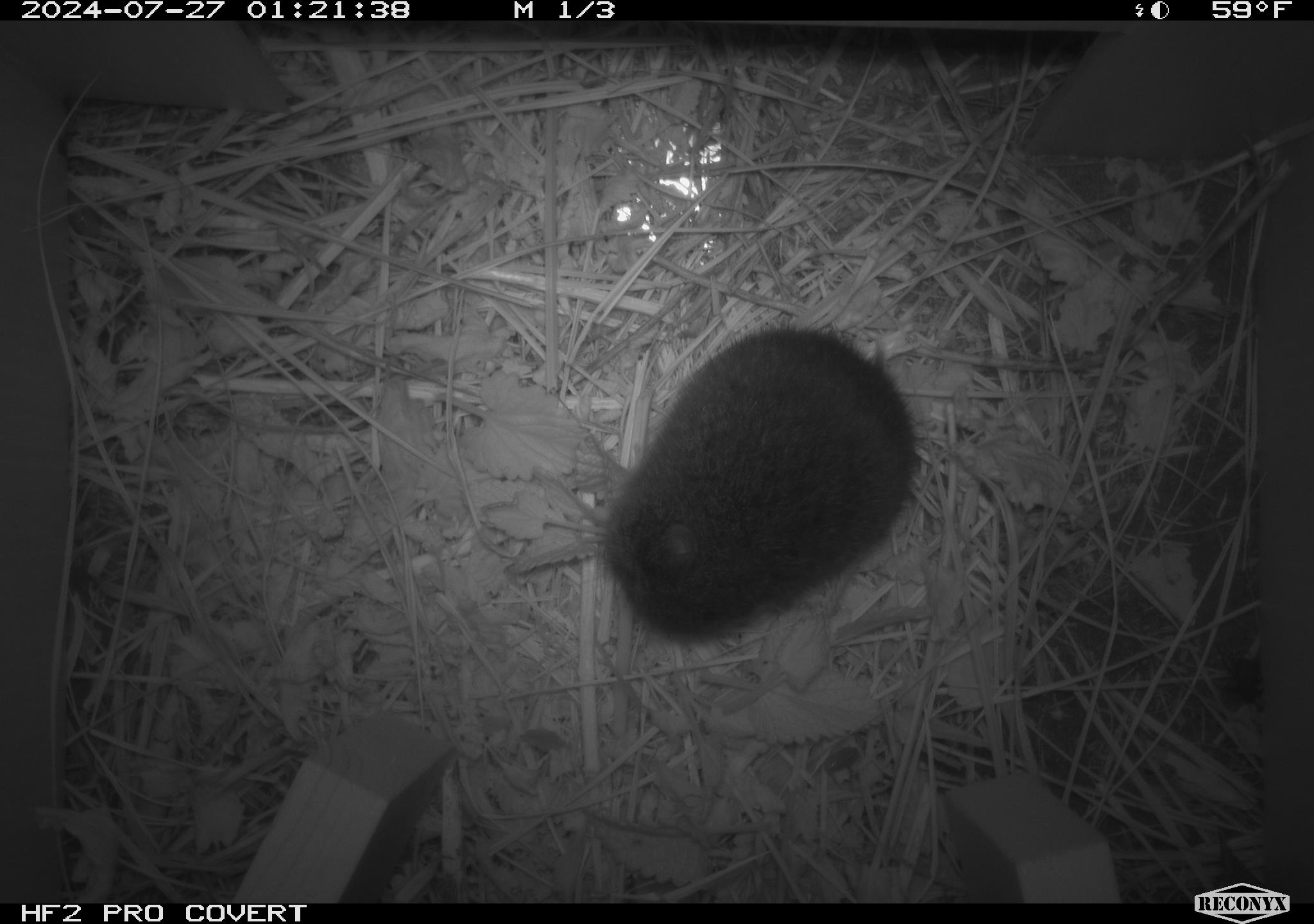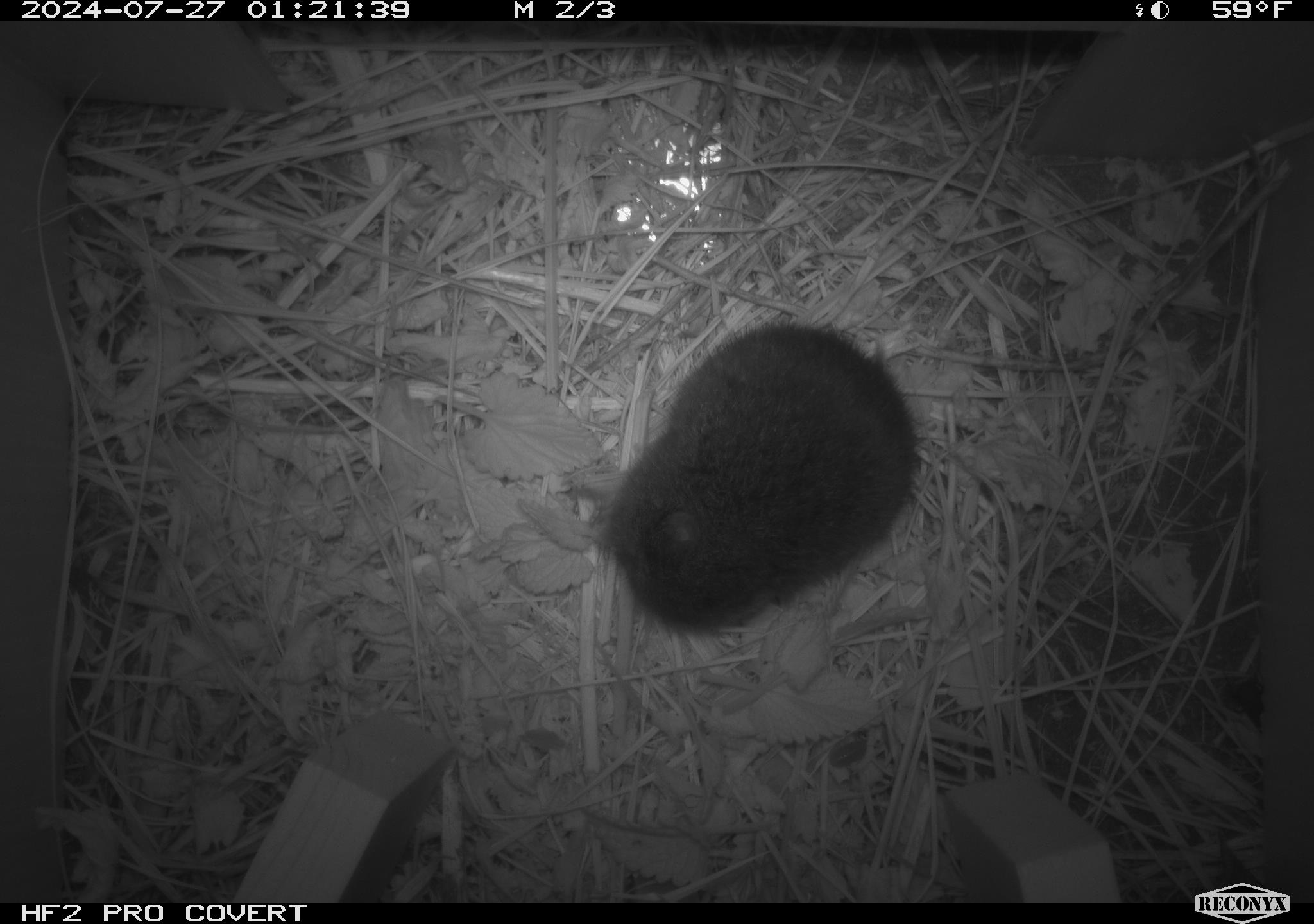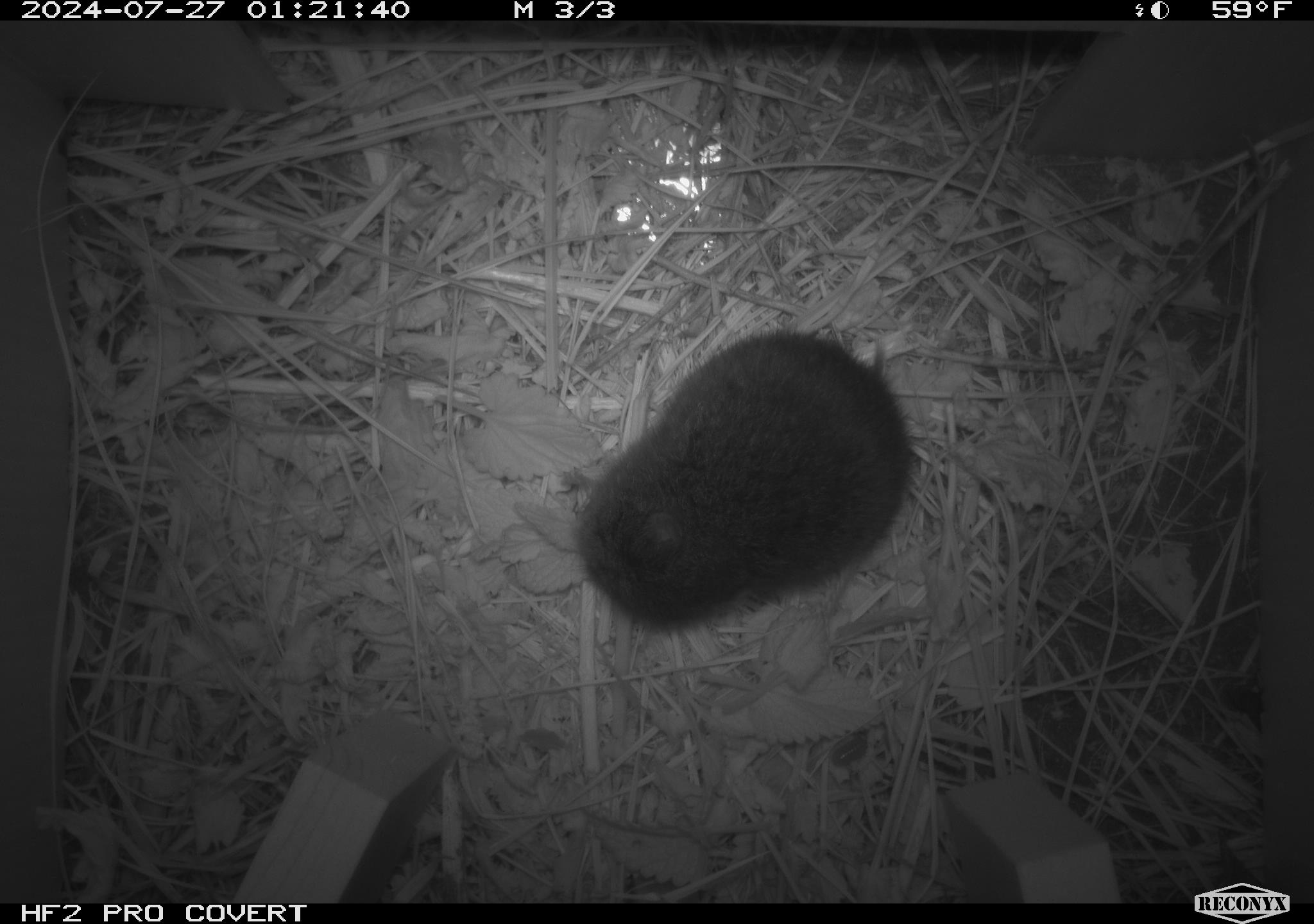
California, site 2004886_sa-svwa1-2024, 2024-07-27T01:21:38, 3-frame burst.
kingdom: Animalia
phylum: Chordata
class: Mammalia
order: Rodentia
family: Cricetidae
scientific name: Arvicolinae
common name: voles, lemmings, and muskrats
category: arvicolinae subfamily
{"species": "arvicolinae subfamily (voles, lemmings, and muskrats) (Arvicolinae)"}